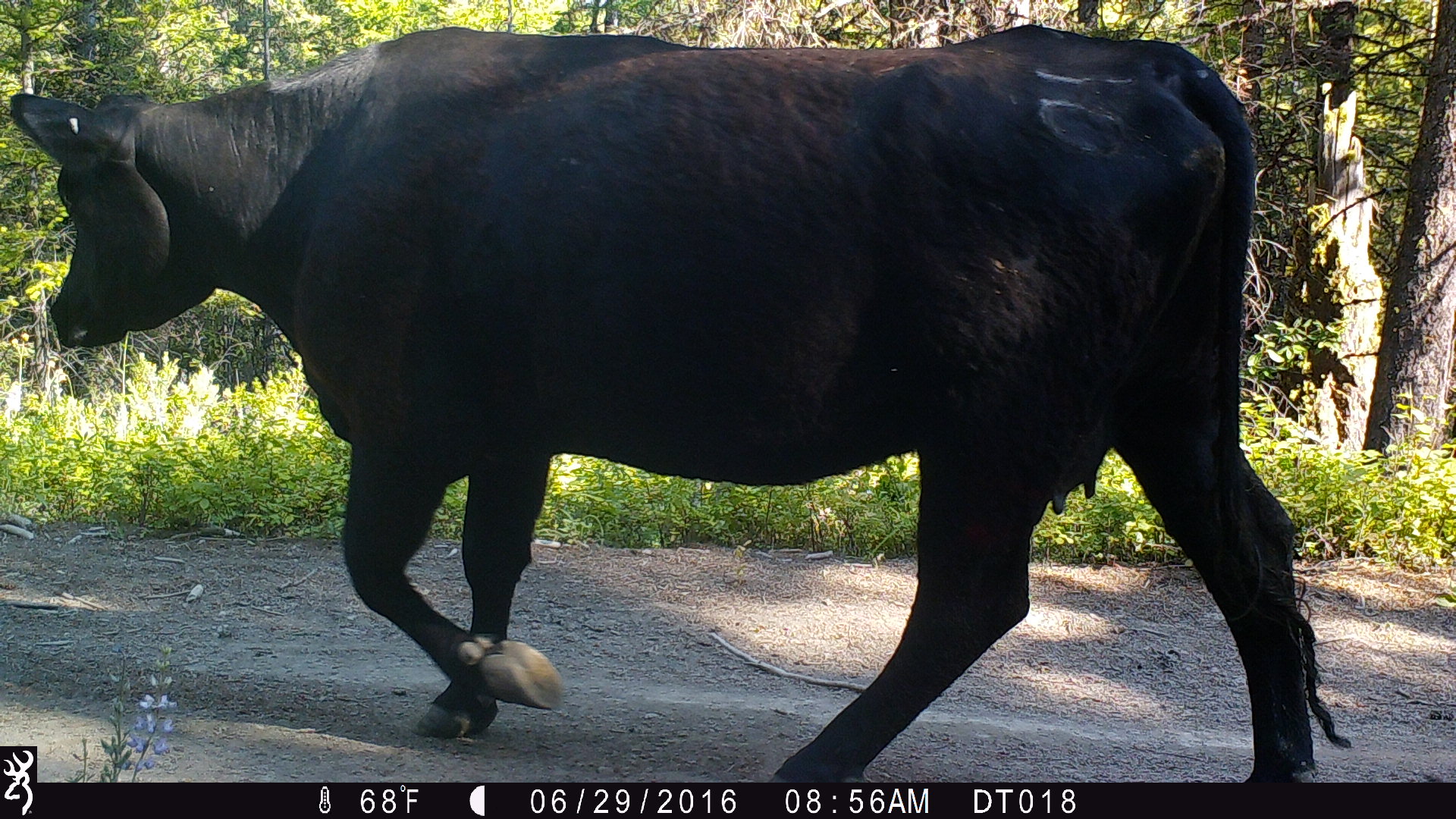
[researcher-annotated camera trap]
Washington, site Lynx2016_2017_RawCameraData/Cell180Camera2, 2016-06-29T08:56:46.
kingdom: Animalia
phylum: Chordata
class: Mammalia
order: Artiodactyla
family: Bovidae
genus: Bos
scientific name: Bos taurus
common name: domestic cattle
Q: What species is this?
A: Domestic cattle (Bos taurus).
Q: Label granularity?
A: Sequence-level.